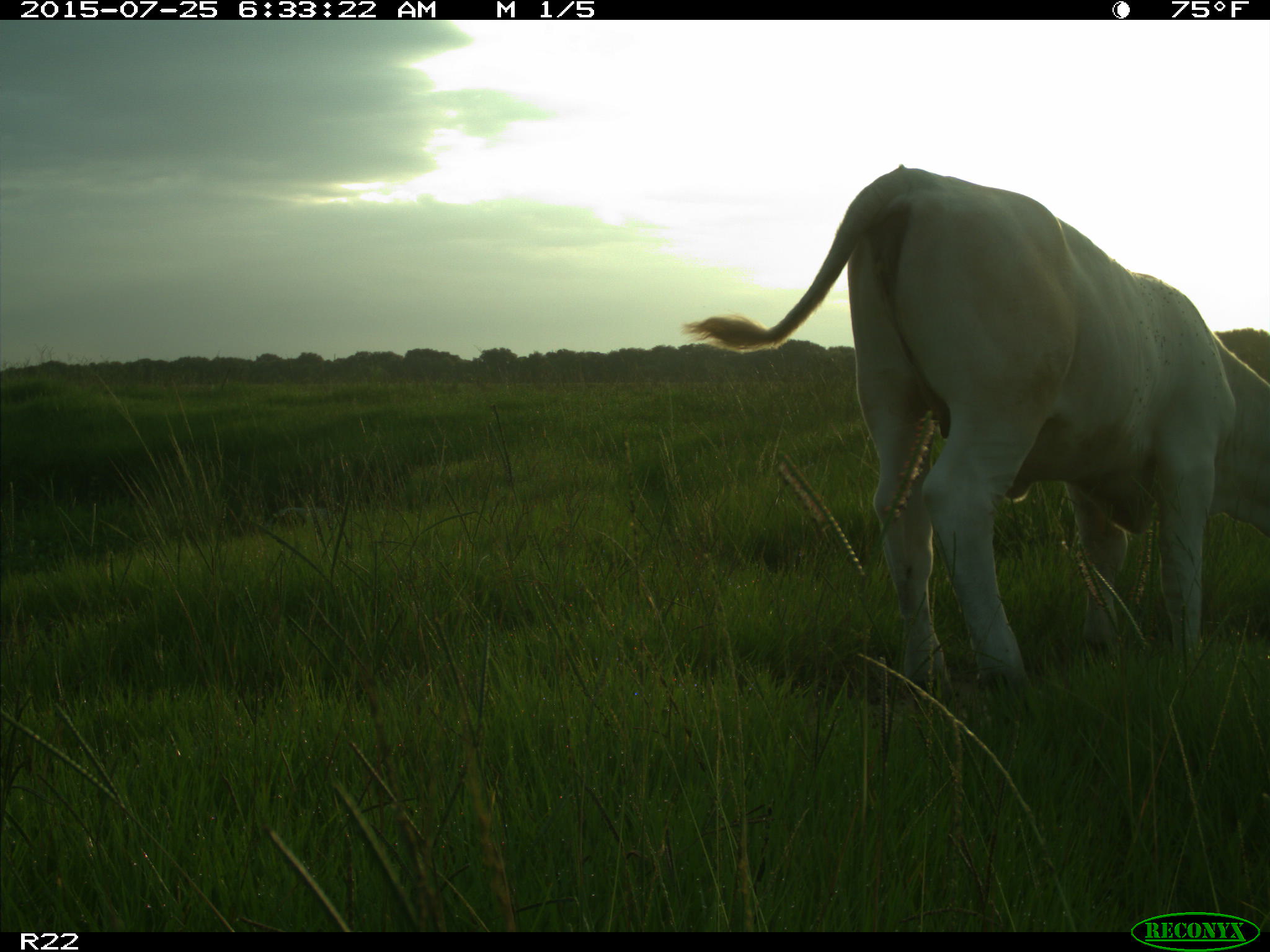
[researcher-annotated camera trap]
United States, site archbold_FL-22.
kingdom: Animalia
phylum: Chordata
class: Mammalia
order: Artiodactyla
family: Bovidae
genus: Bos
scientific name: Bos taurus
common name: domestic cow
Bos taurus (domestic cow).